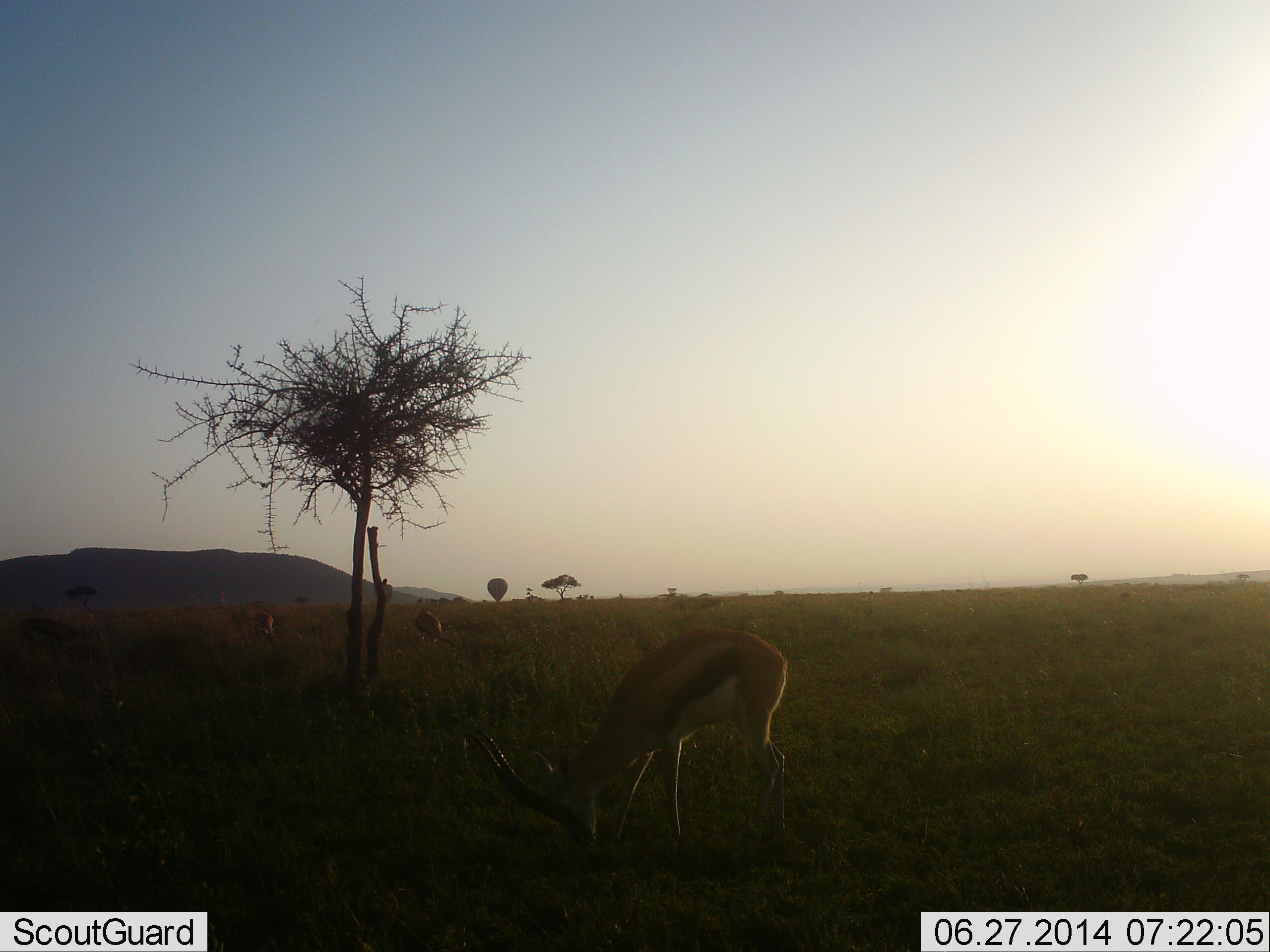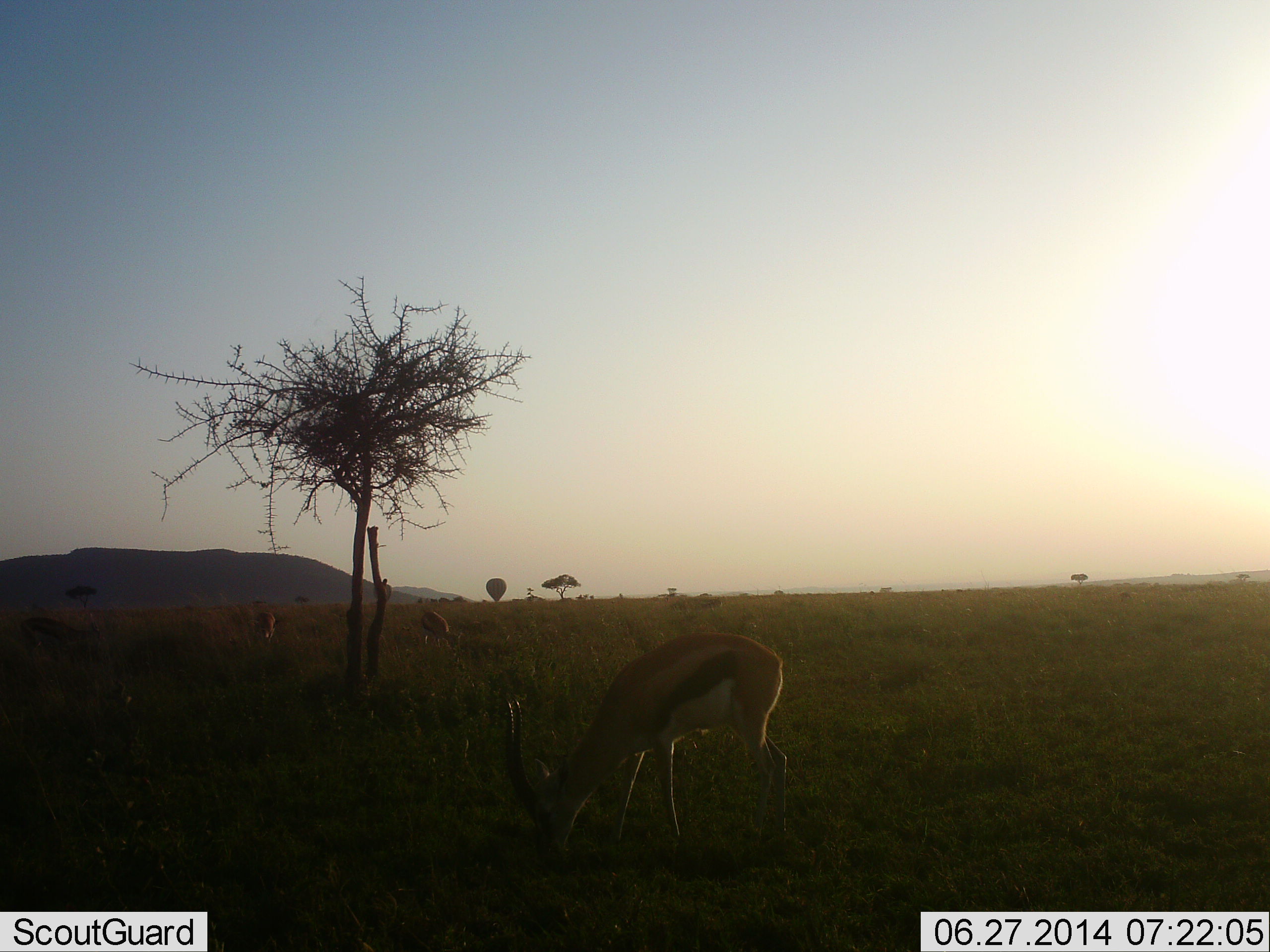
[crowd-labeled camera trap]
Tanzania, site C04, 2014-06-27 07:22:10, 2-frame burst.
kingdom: Animalia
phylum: Chordata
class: Mammalia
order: Artiodactyla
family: Bovidae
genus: Eudorcas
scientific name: Eudorcas thomsonii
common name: thomson's gazelle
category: gazellethomsons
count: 3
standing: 20%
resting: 0%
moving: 0%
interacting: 0%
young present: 0%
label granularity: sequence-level